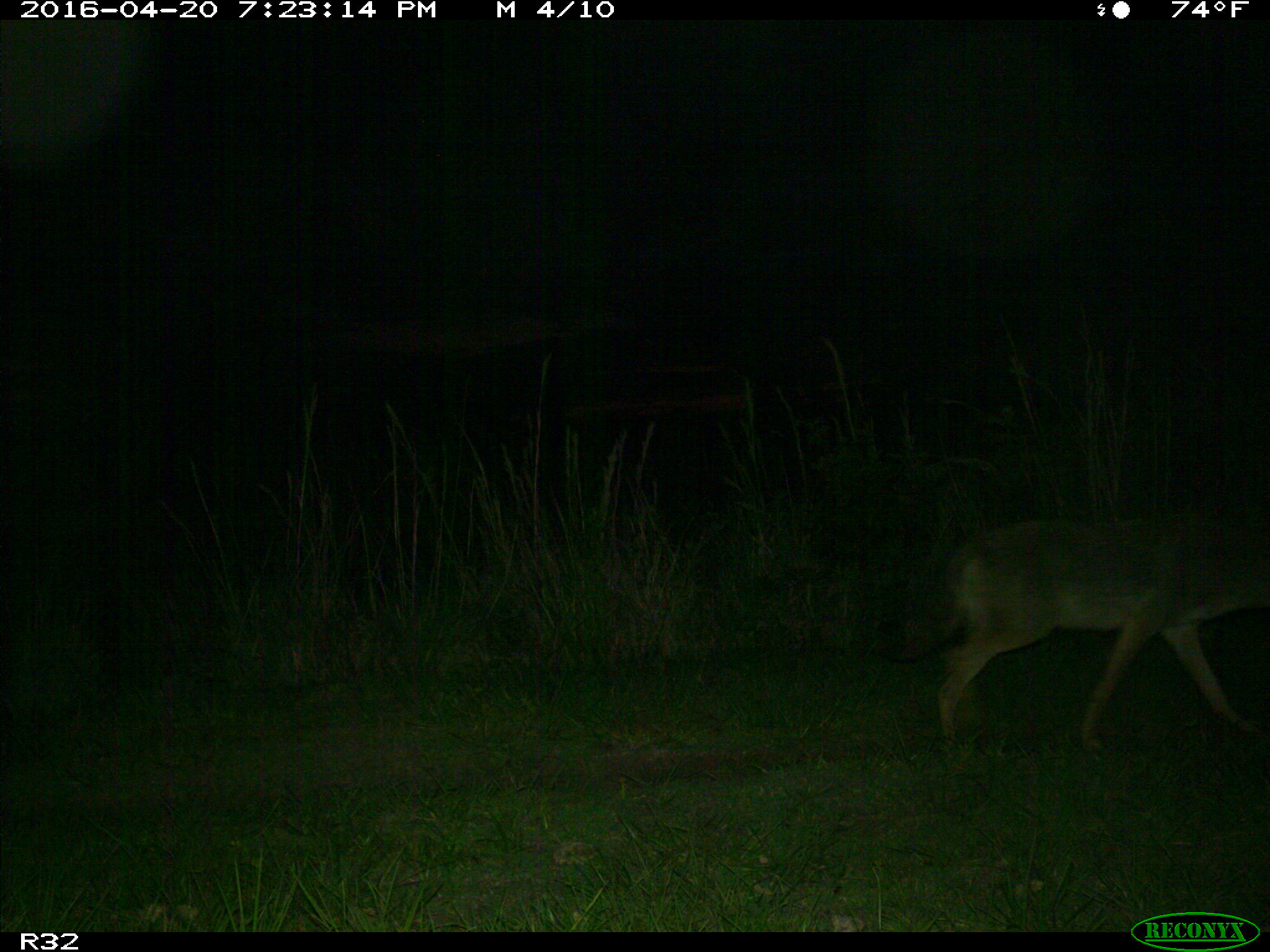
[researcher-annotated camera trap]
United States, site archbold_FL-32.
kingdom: Animalia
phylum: Chordata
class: Mammalia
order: Carnivora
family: Canidae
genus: Canis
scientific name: Canis latrans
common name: coyote